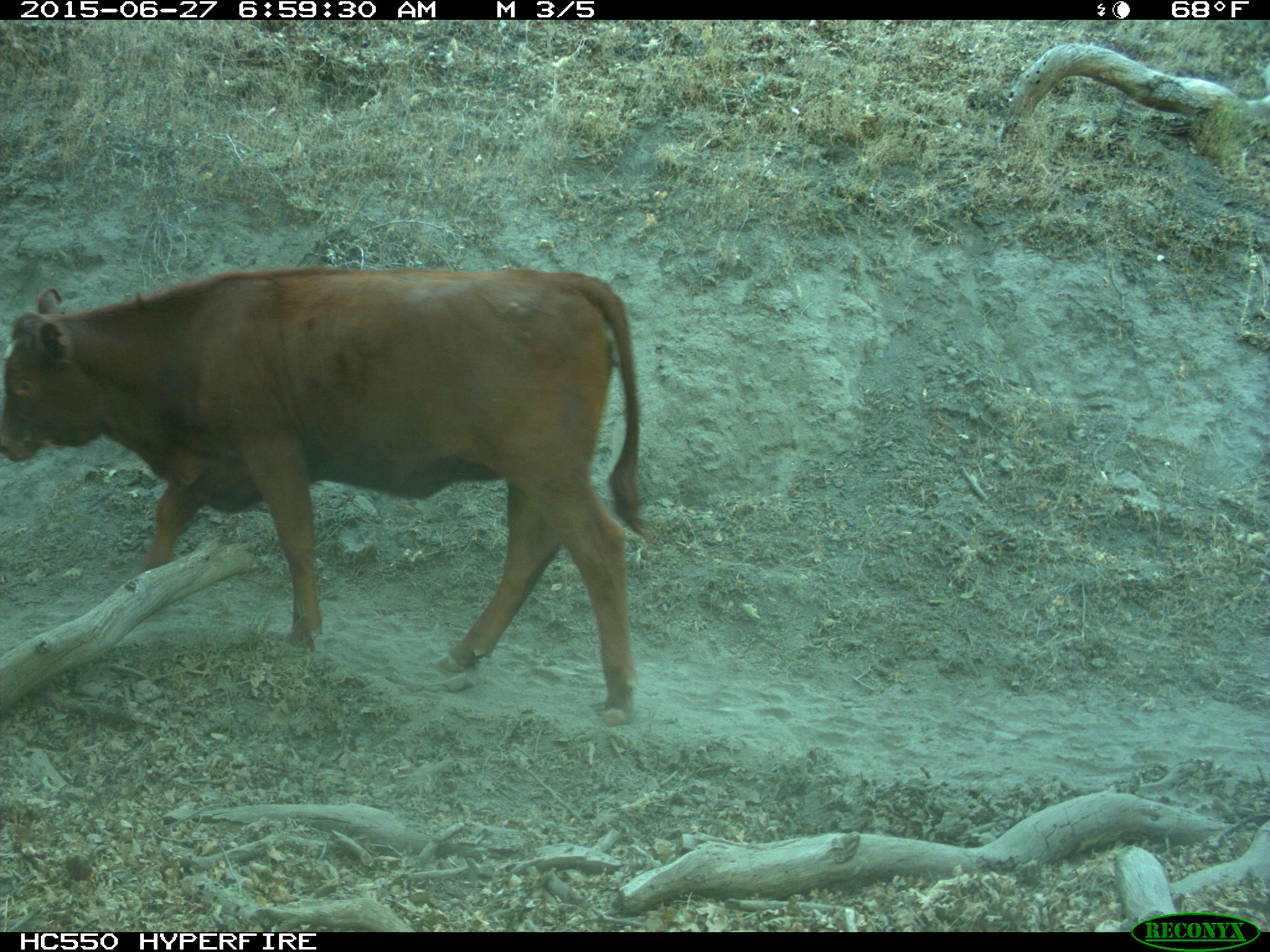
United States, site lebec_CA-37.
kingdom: Animalia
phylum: Chordata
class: Mammalia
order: Artiodactyla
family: Bovidae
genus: Bos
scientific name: Bos taurus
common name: domestic cow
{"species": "Bos taurus (domestic cow)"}